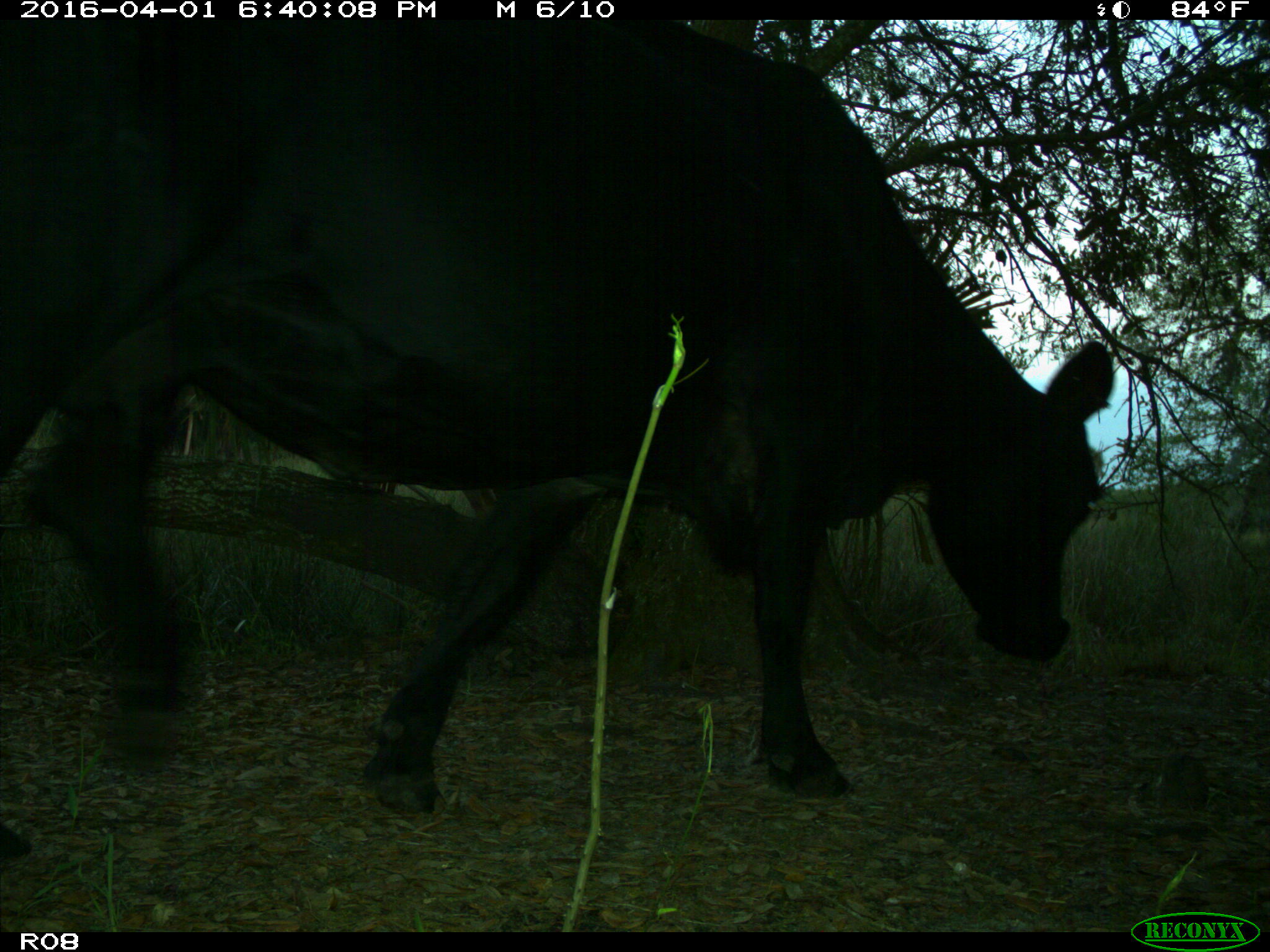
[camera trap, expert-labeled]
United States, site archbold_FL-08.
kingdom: Animalia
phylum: Chordata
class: Mammalia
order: Artiodactyla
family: Bovidae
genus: Bos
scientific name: Bos taurus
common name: domestic cow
Bos taurus (domestic cow).